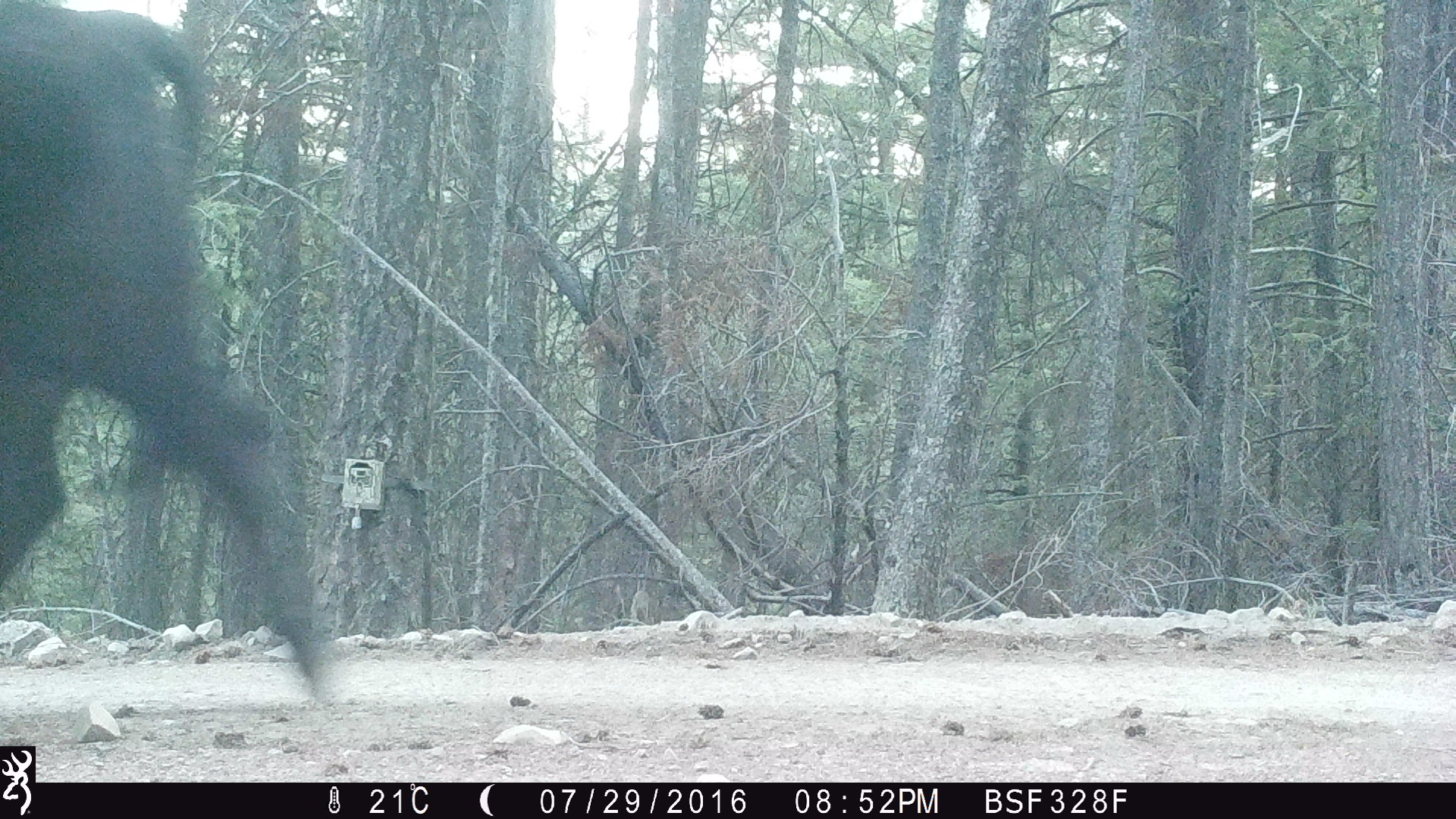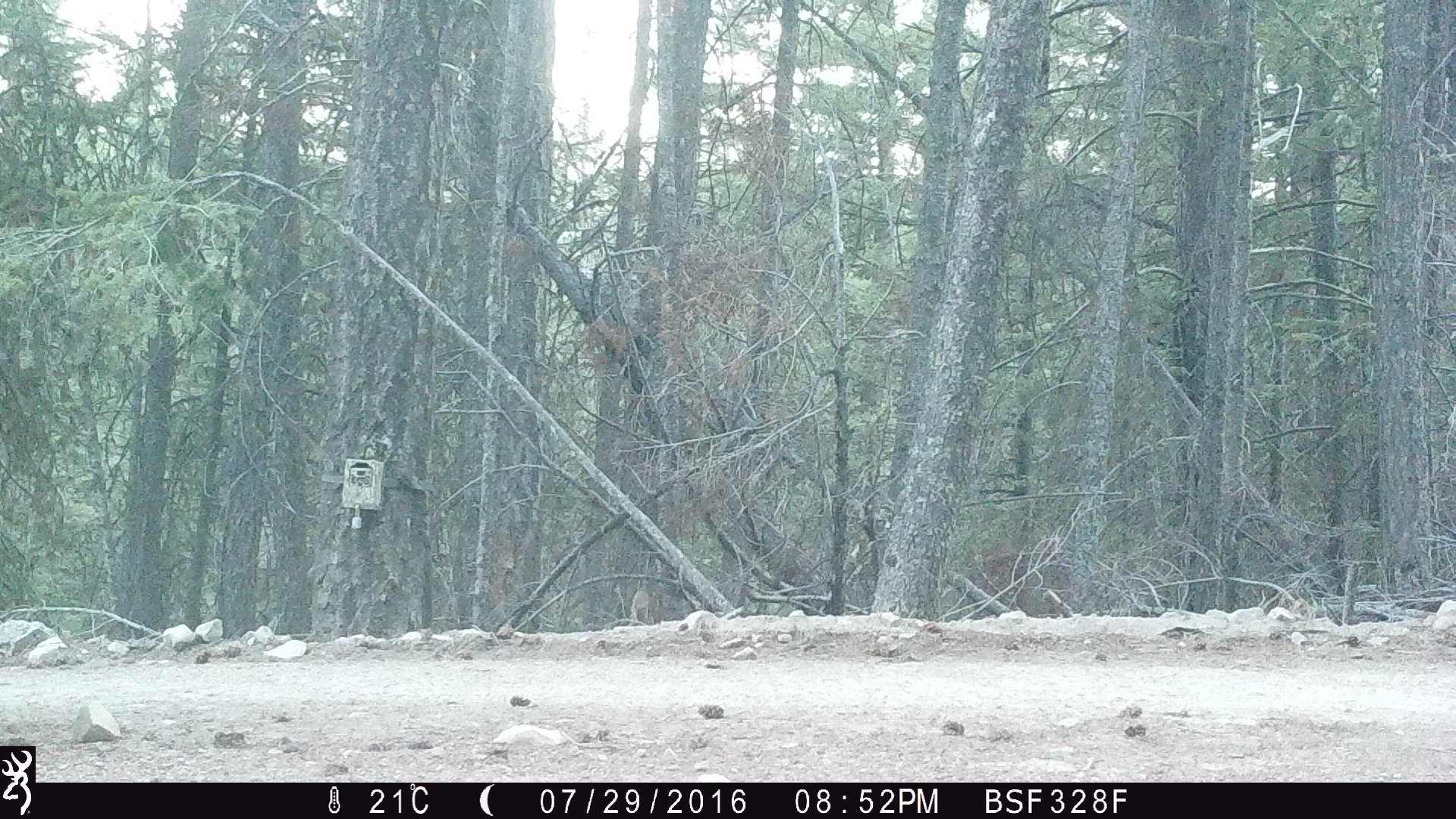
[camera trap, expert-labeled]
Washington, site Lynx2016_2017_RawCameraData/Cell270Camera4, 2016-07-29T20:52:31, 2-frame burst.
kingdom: Animalia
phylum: Chordata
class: Mammalia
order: Artiodactyla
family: Bovidae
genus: Bos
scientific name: Bos taurus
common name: domestic cattle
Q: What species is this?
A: Domestic cattle (Bos taurus).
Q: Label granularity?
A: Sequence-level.